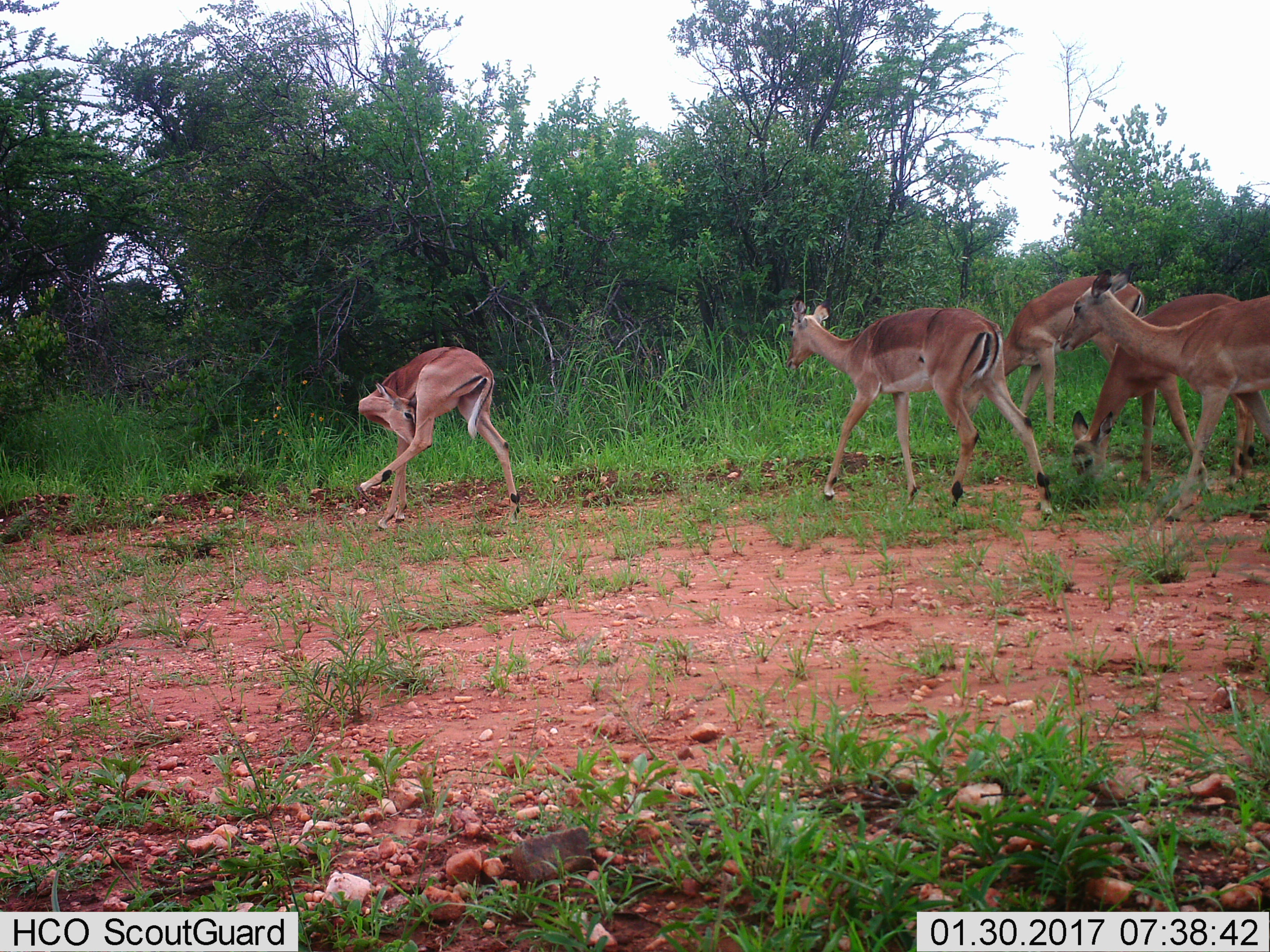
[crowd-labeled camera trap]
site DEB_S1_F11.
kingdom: Animalia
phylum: Chordata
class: Mammalia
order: Artiodactyla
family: Bovidae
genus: Aepyceros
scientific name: Aepyceros melampus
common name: impala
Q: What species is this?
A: Impala (Aepyceros melampus).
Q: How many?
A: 5.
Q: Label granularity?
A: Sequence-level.